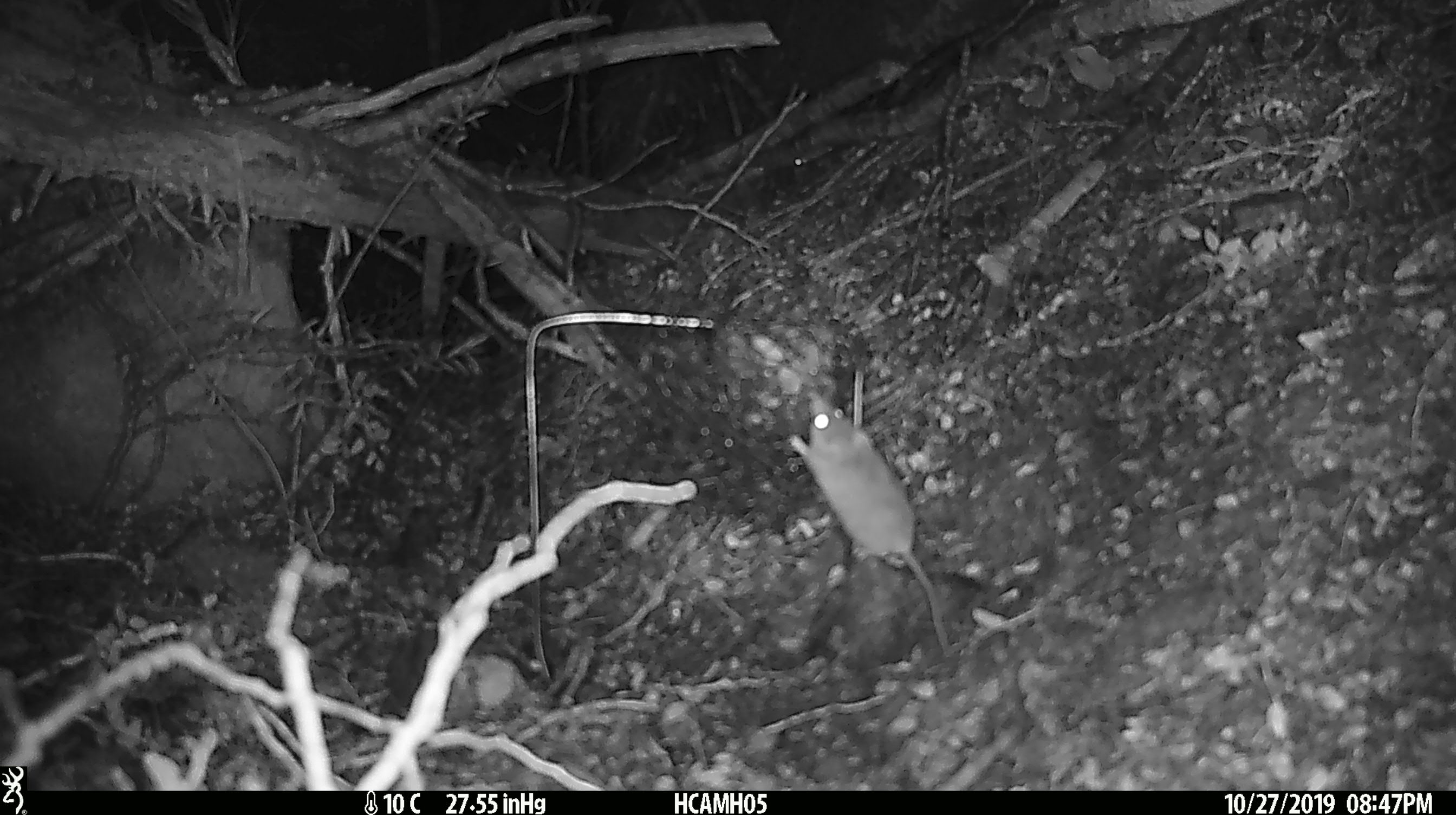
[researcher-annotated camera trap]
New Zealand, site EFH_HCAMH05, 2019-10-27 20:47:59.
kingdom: Animalia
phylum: Chordata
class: Mammalia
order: Rodentia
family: Muridae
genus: Mus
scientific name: Mus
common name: mouse